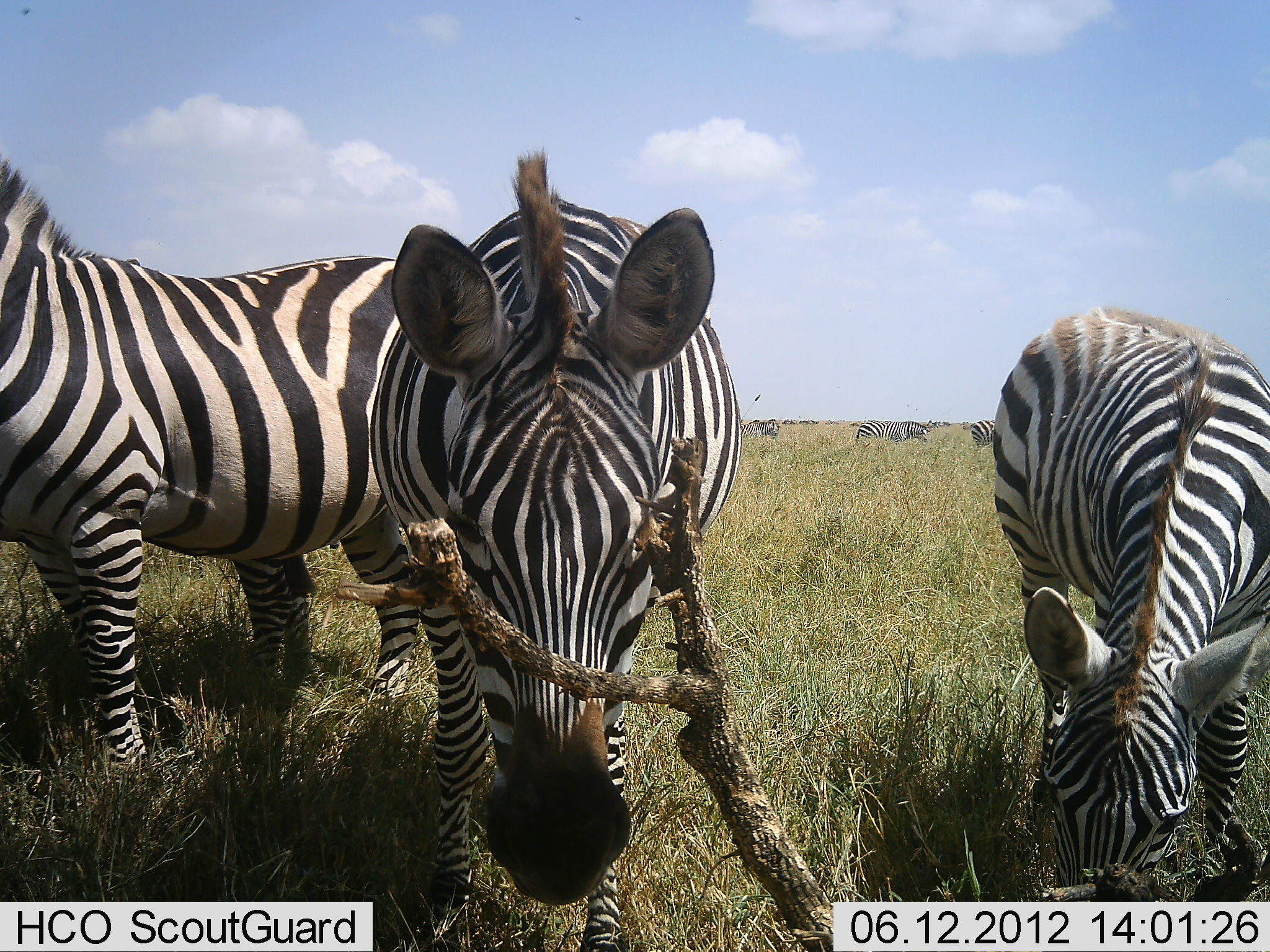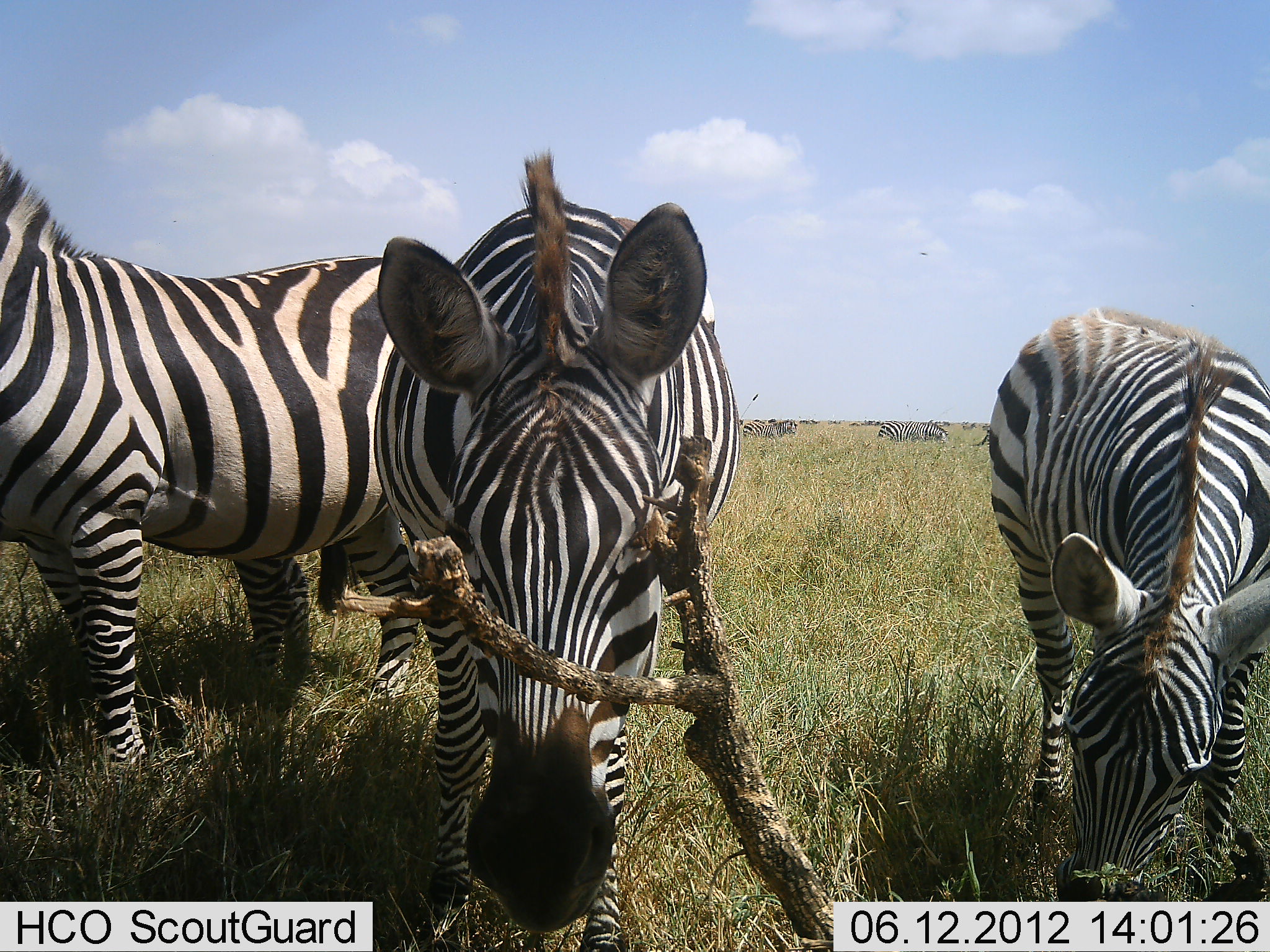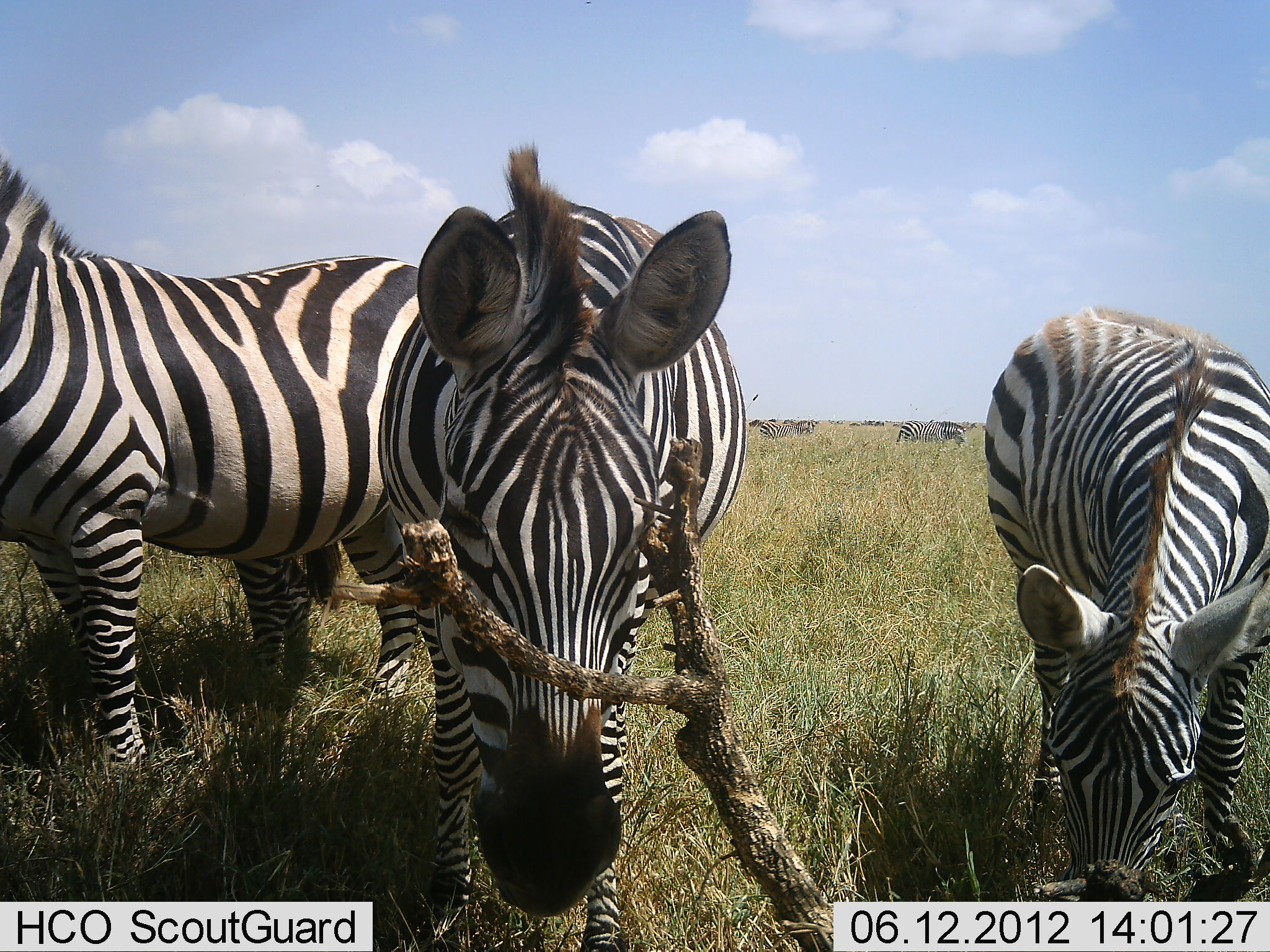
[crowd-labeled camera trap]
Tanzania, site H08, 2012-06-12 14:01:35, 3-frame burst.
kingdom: Animalia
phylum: Chordata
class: Mammalia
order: Perissodactyla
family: Equidae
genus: Equus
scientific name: Equus quagga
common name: plains zebra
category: zebra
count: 7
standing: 90%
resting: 0%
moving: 50%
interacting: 0%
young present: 10%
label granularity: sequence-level